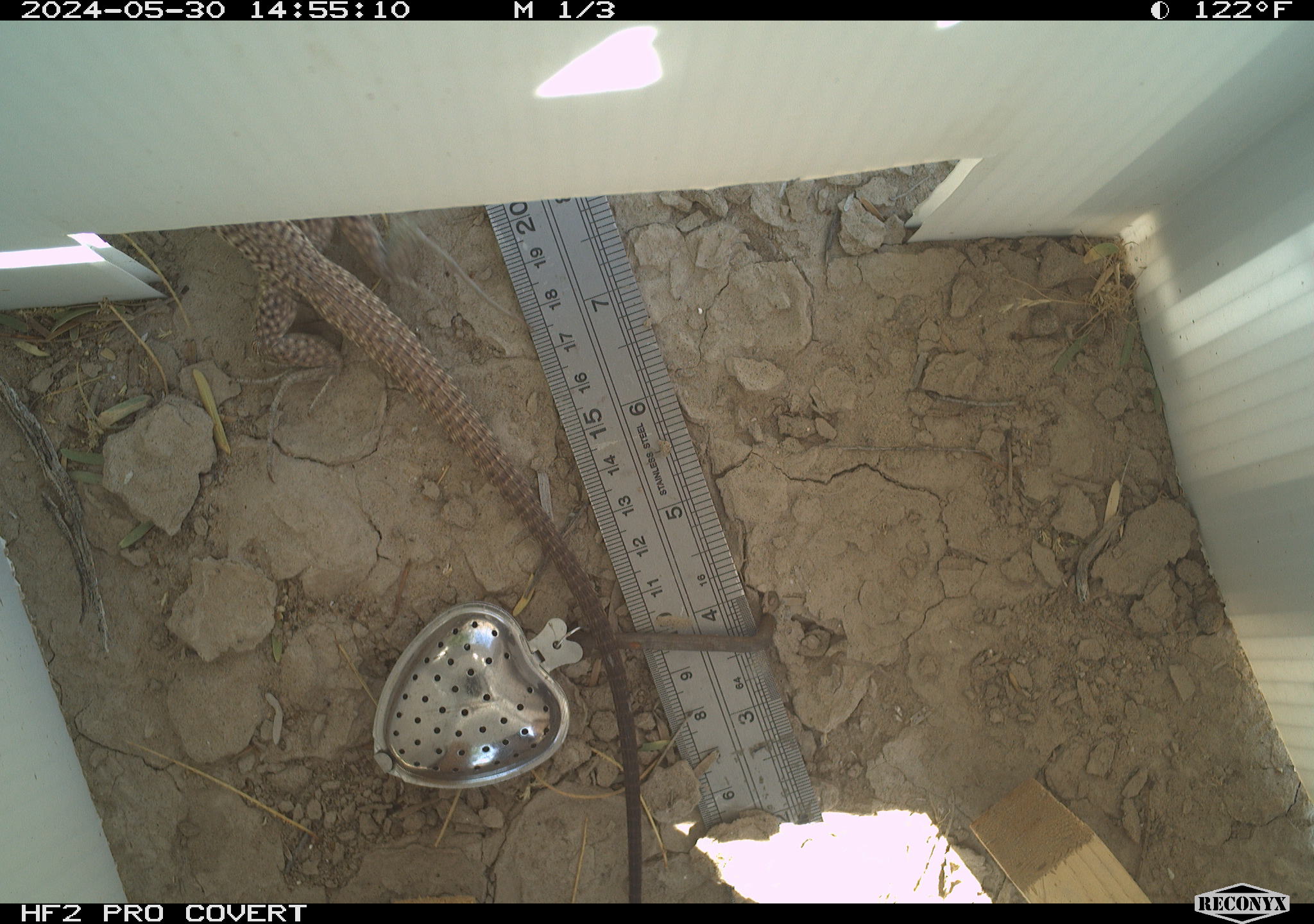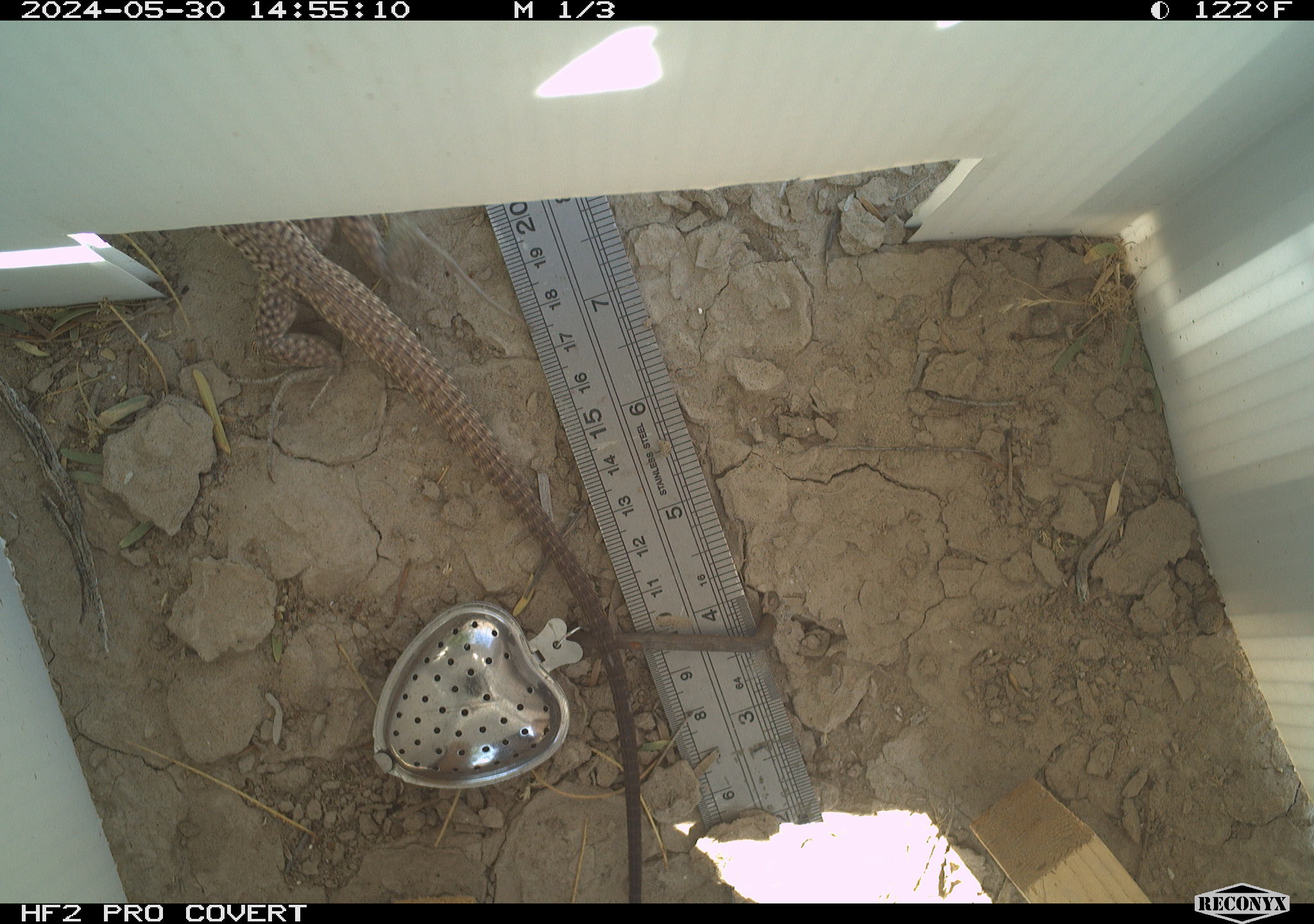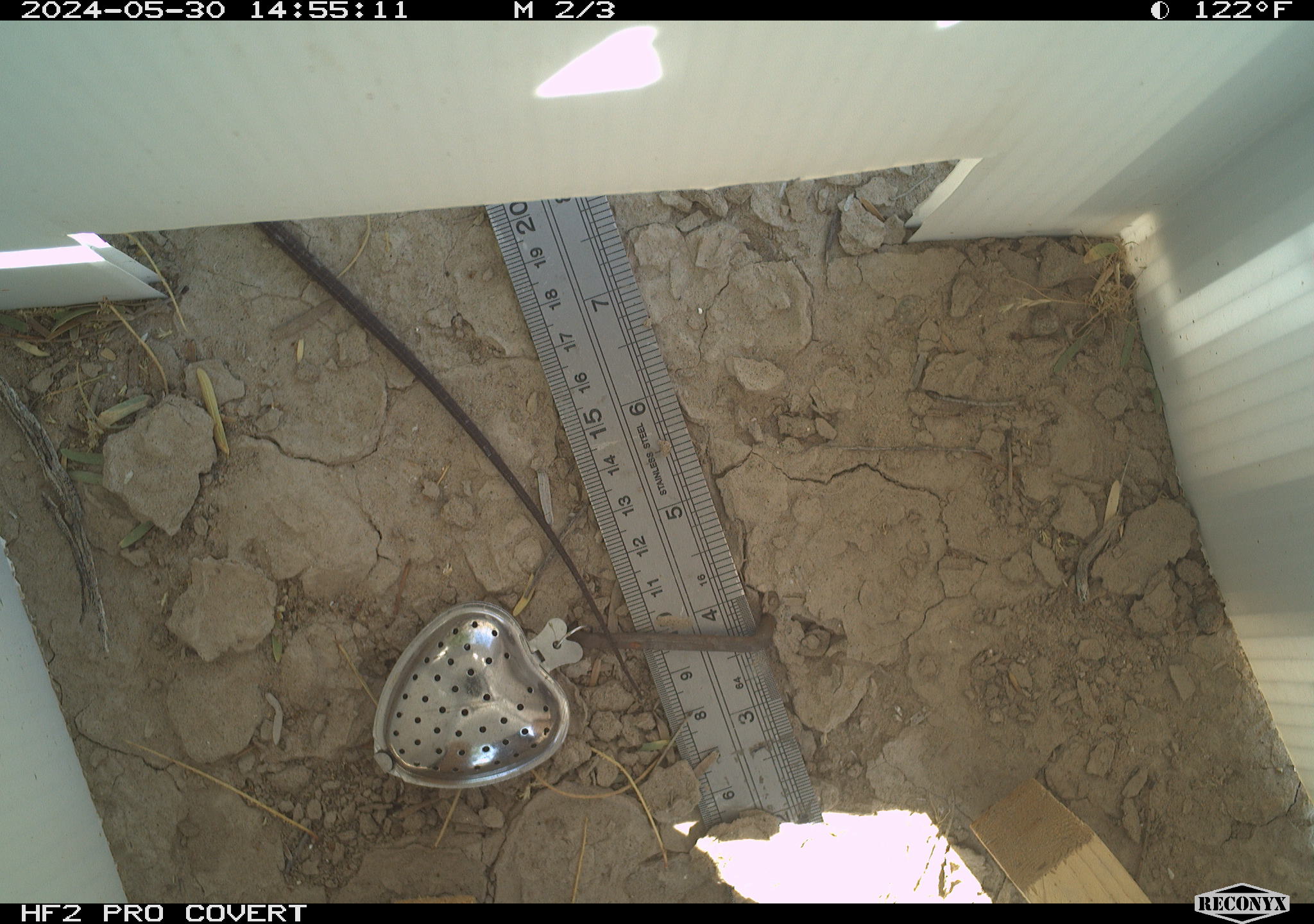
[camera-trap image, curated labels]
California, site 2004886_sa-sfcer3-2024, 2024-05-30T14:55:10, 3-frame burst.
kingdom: Animalia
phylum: Chordata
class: Reptilia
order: Squamata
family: Teiidae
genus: Aspidoscelis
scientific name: Aspidoscelis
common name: whiptail lizards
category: aspidoscelis species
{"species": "aspidoscelis species (whiptail lizards) (Aspidoscelis)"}